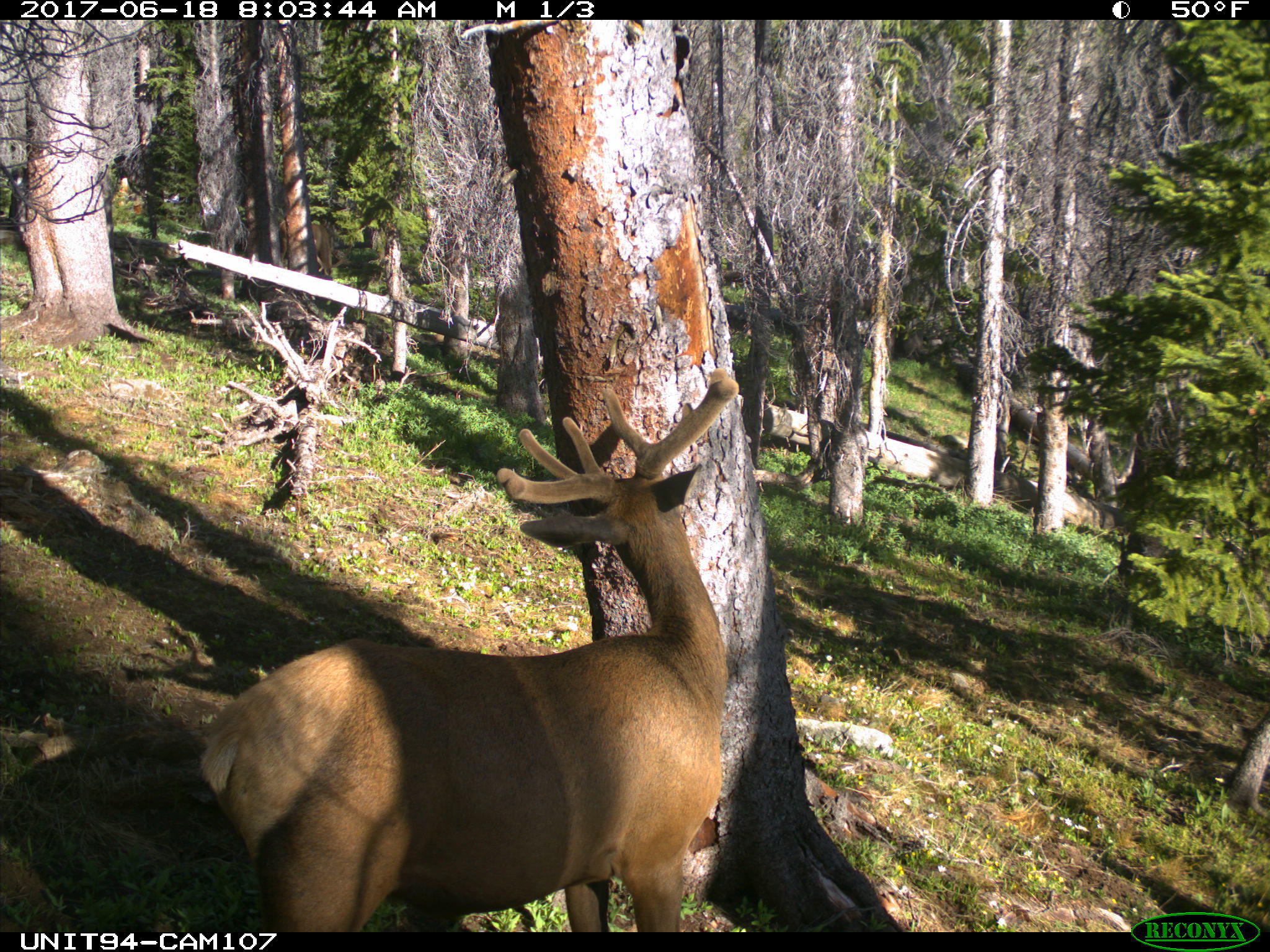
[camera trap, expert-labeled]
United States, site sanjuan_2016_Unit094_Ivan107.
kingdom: Animalia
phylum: Chordata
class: Mammalia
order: Artiodactyla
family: Cervidae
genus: Cervus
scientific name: Cervus elaphus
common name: red deer